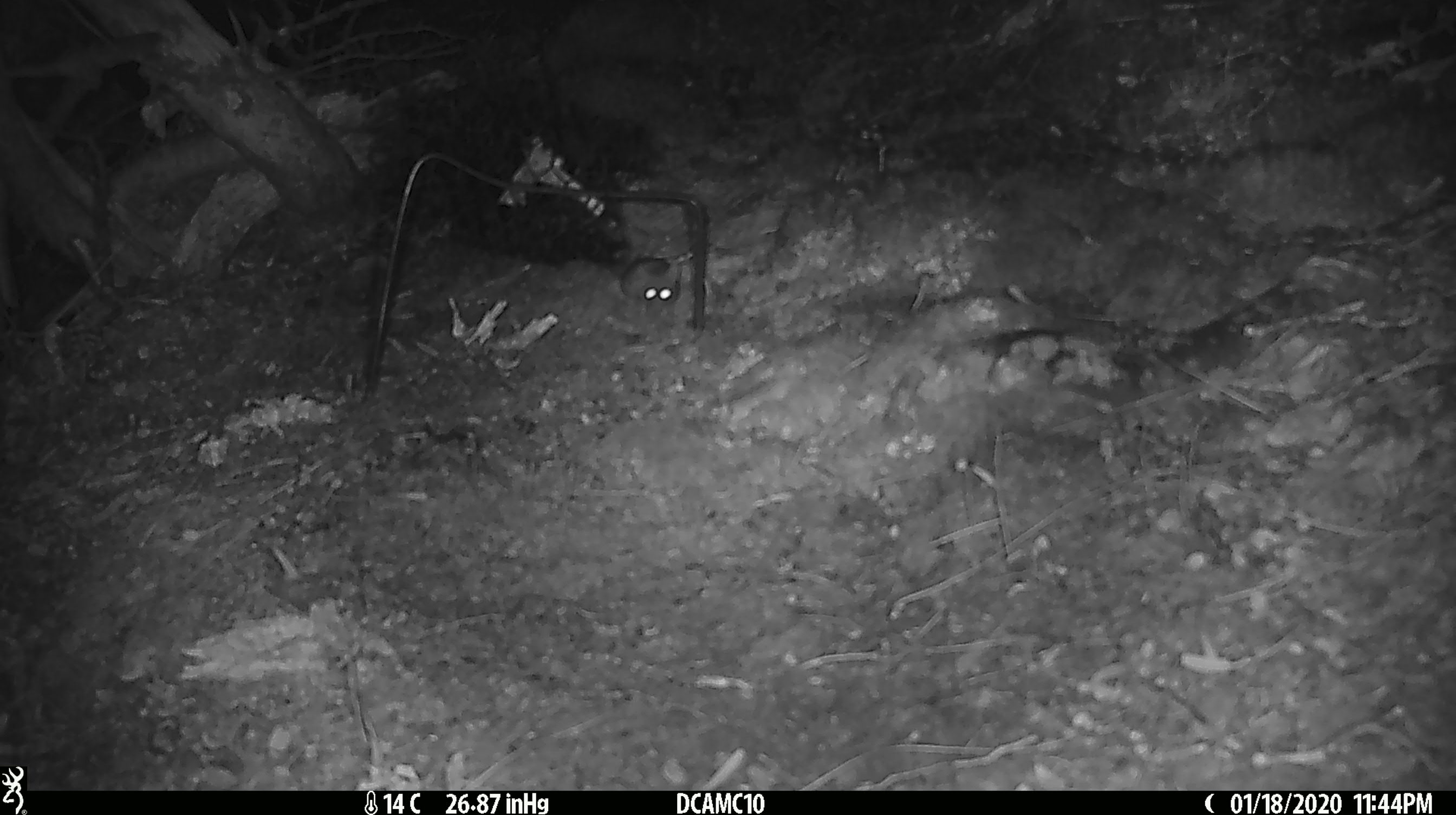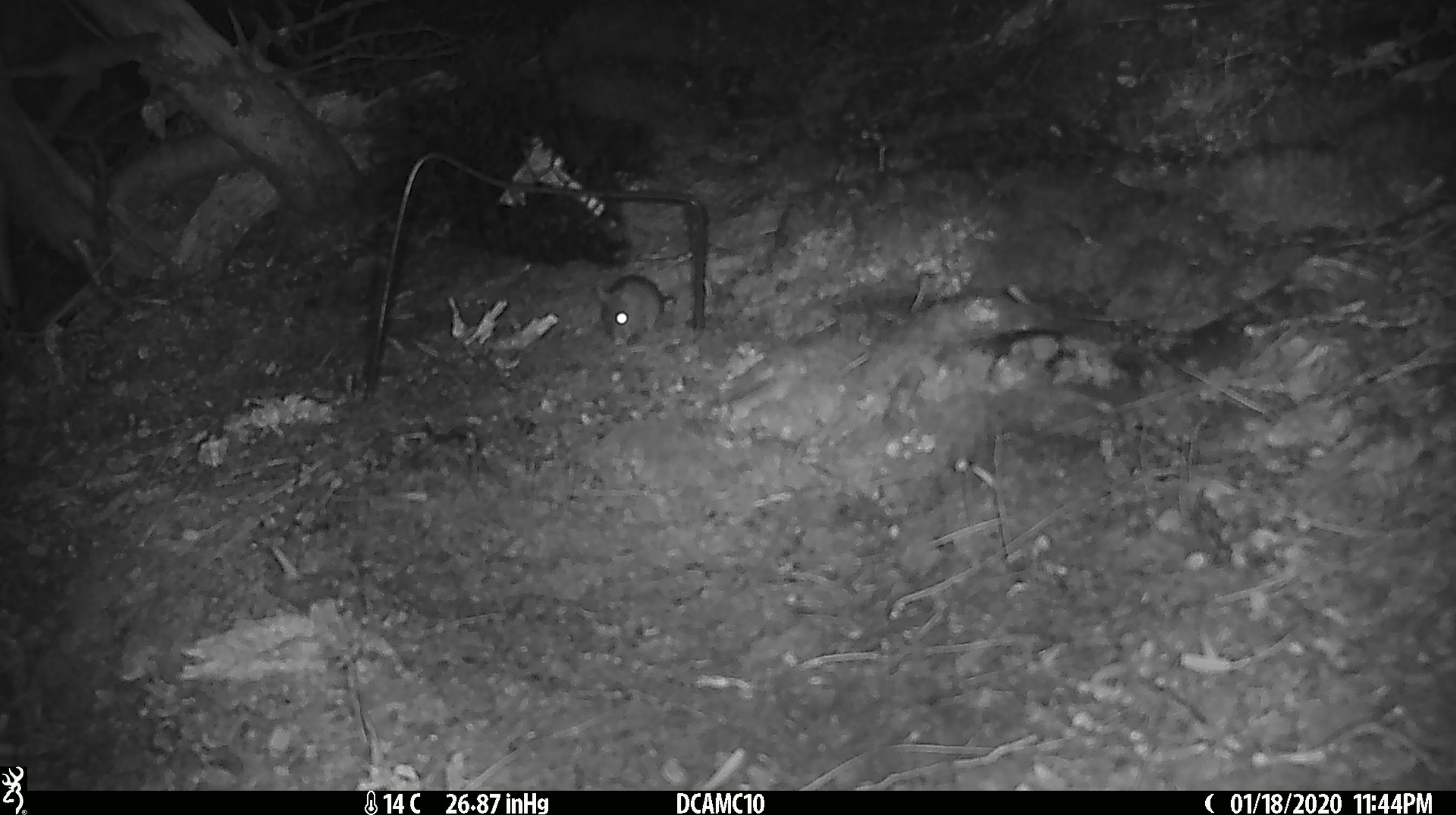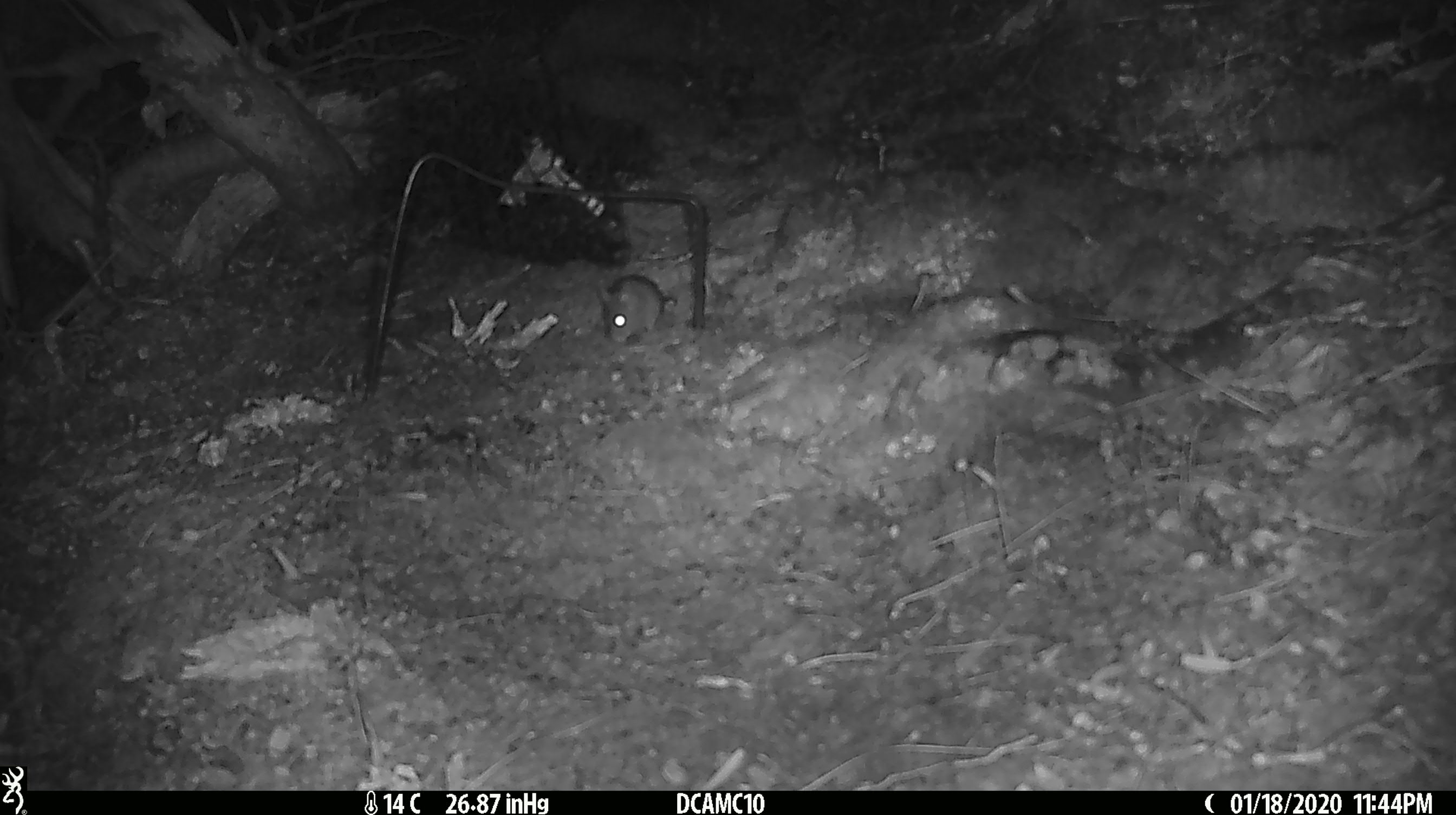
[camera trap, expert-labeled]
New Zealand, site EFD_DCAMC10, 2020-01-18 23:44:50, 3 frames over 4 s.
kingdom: Animalia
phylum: Chordata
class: Mammalia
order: Rodentia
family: Muridae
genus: Mus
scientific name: Mus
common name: mouse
Mouse (Mus).